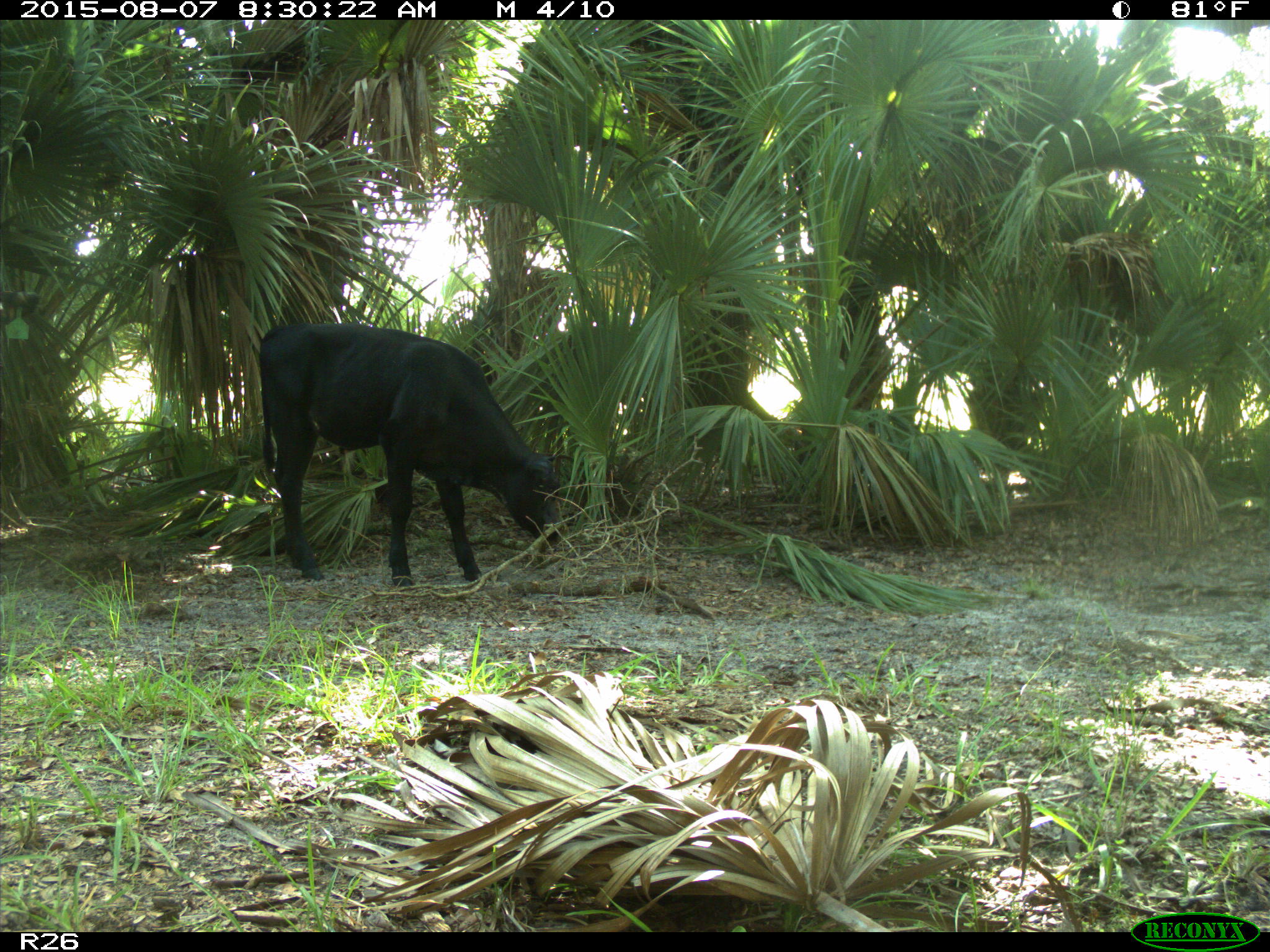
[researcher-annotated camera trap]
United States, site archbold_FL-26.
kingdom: Animalia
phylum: Chordata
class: Mammalia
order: Artiodactyla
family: Bovidae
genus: Bos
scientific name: Bos taurus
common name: domestic cow